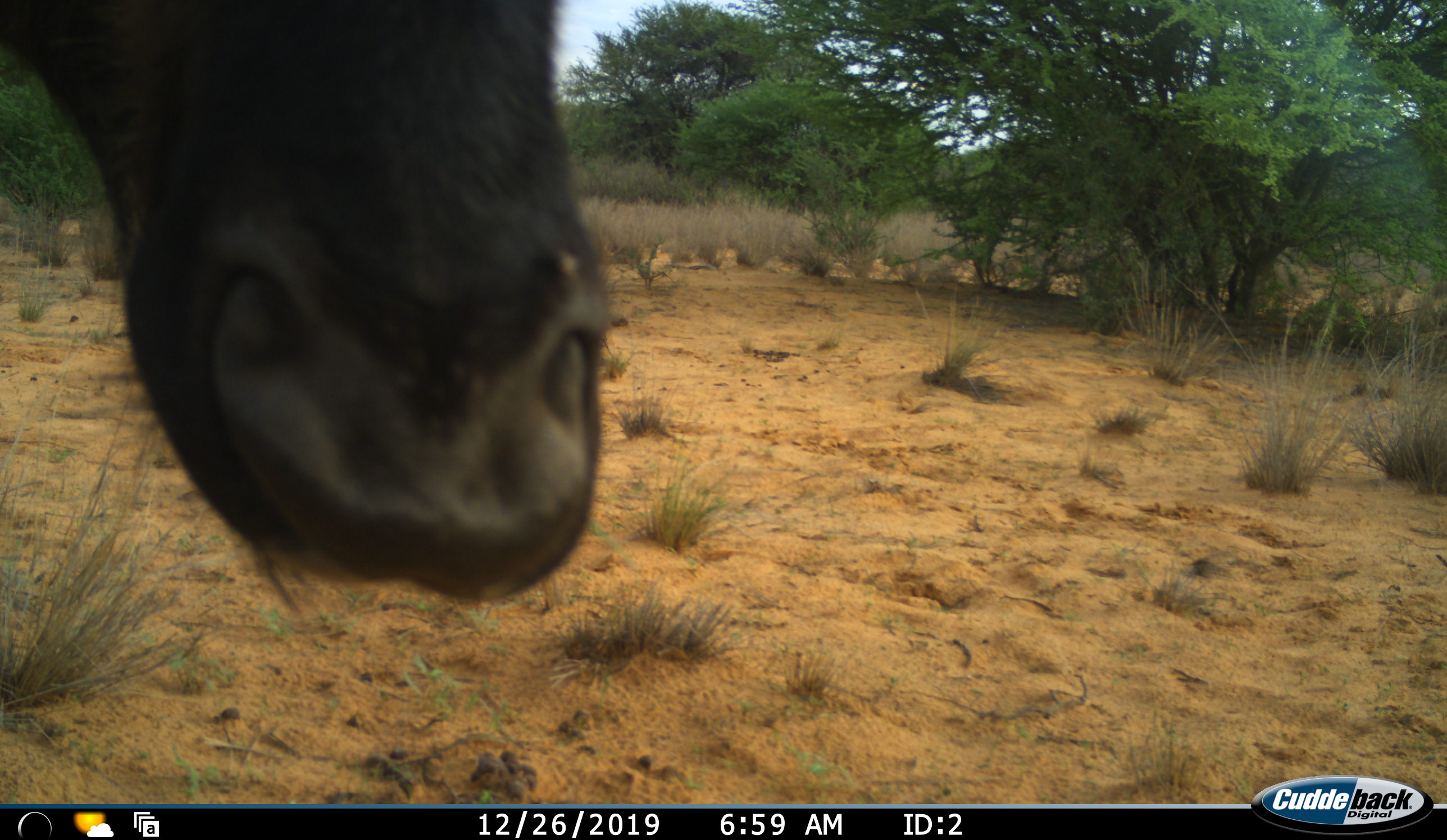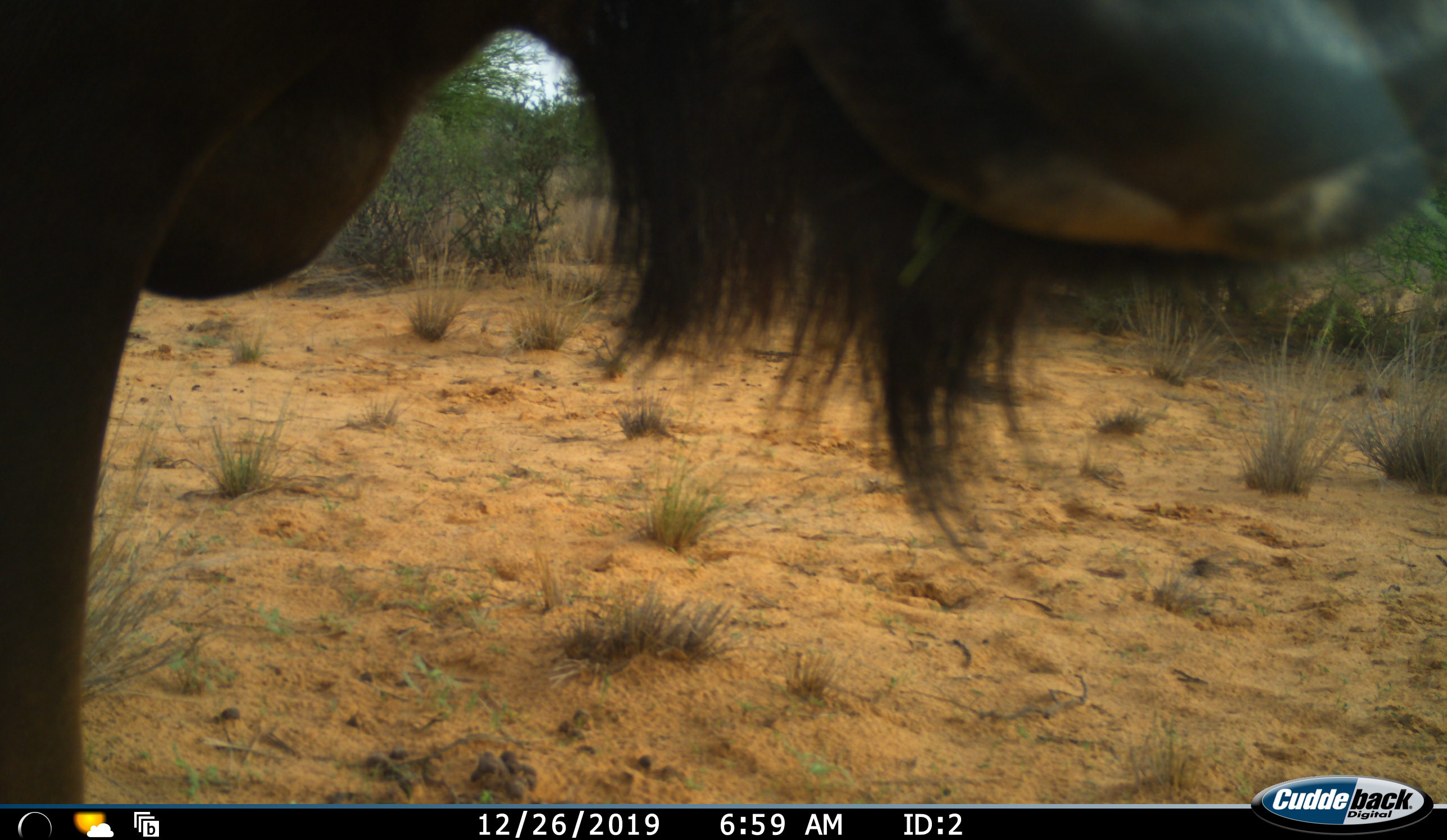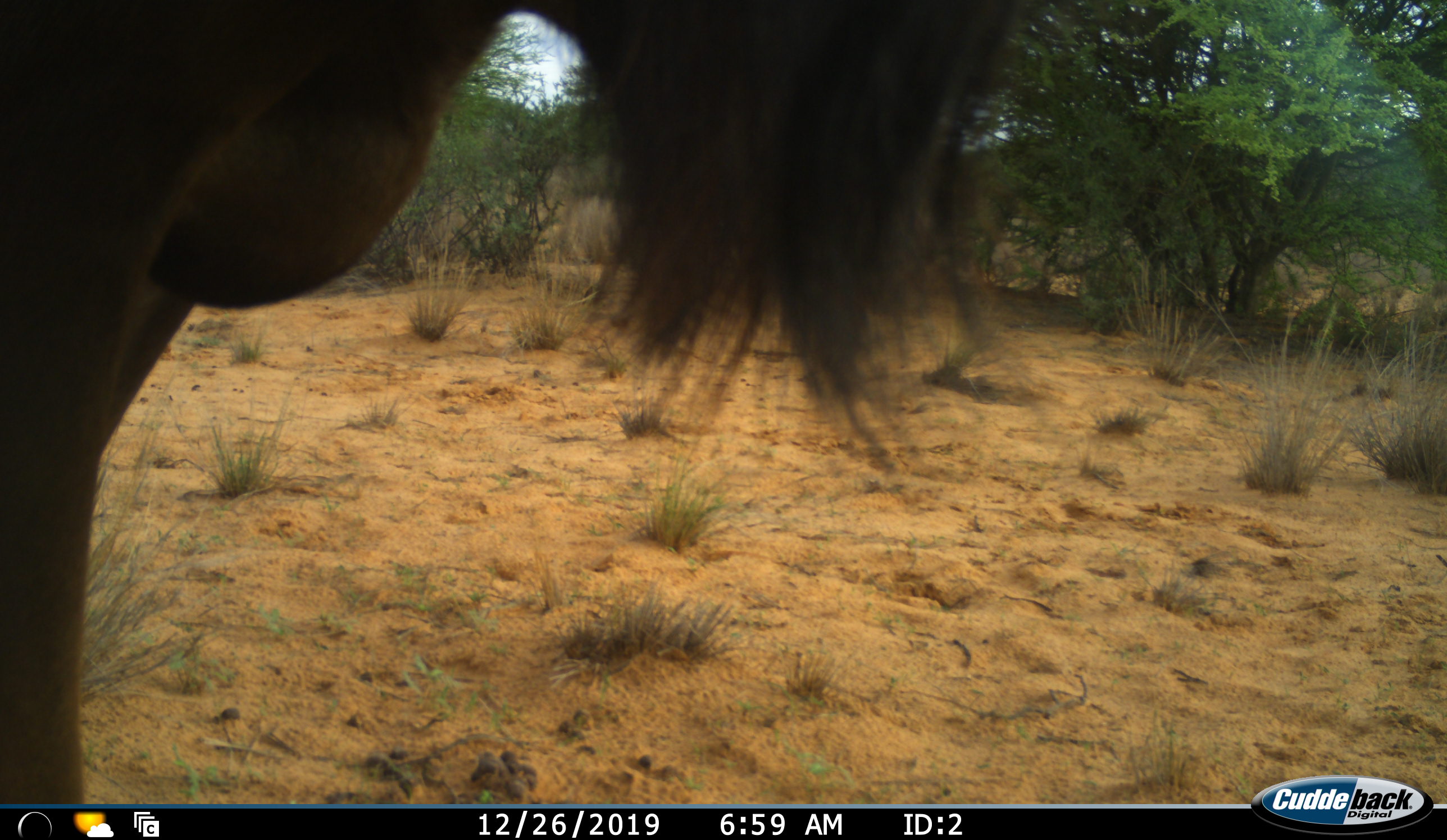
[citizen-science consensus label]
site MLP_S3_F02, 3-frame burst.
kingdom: Animalia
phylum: Chordata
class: Mammalia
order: Artiodactyla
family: Bovidae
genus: Connochaetes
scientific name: Connochaetes taurinus taurinus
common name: blue wildebeest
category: wildebeestblue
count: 1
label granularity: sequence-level